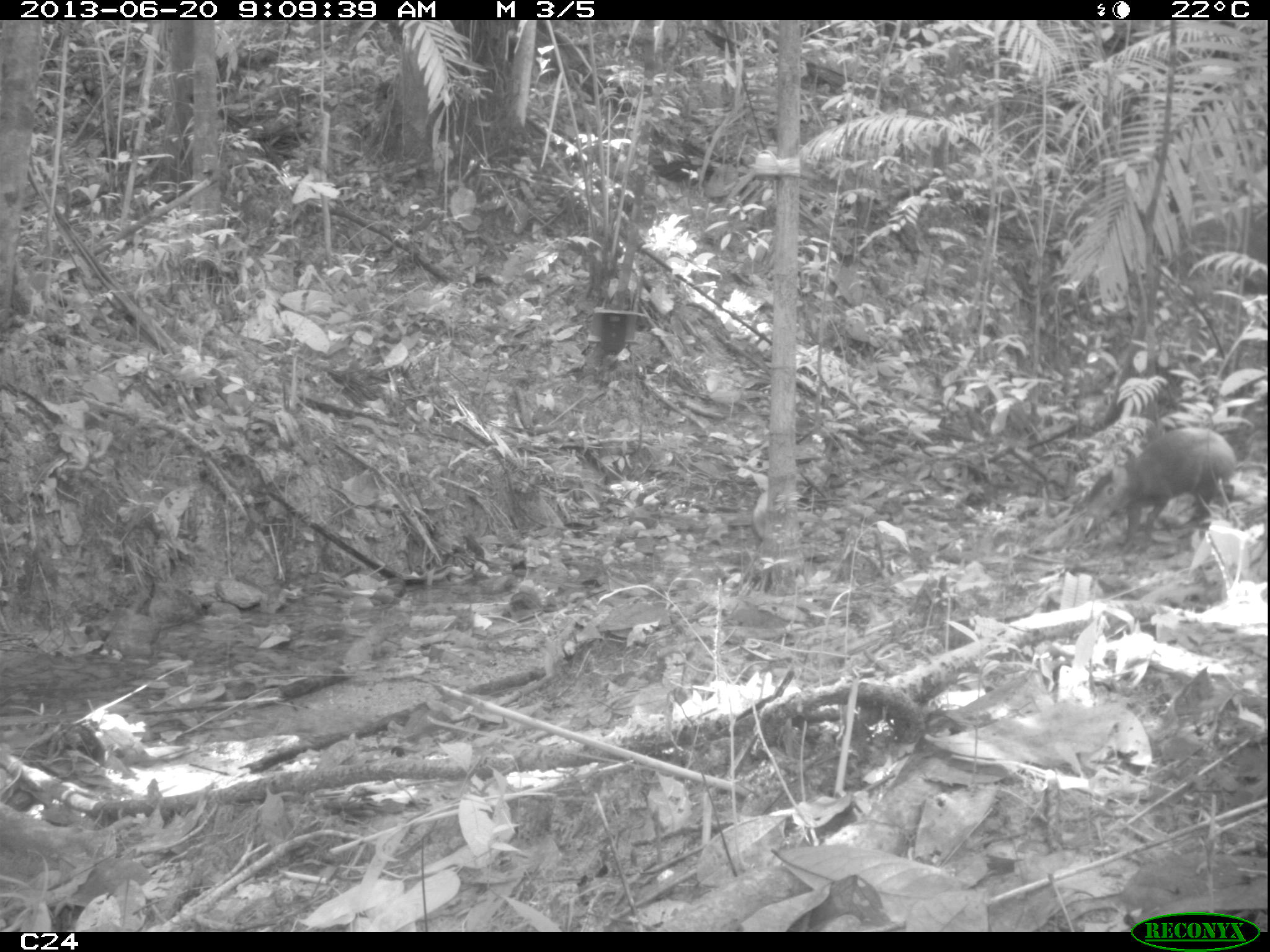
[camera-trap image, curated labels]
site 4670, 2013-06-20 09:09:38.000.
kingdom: Animalia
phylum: Chordata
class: Mammalia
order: Rodentia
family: Dasyproctidae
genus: Dasyprocta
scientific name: Dasyprocta leporina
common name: red-rumped agouti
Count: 2.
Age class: adult.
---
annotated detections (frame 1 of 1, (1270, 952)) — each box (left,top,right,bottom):
dasyprocta leporina: (1080,424,1238,554)